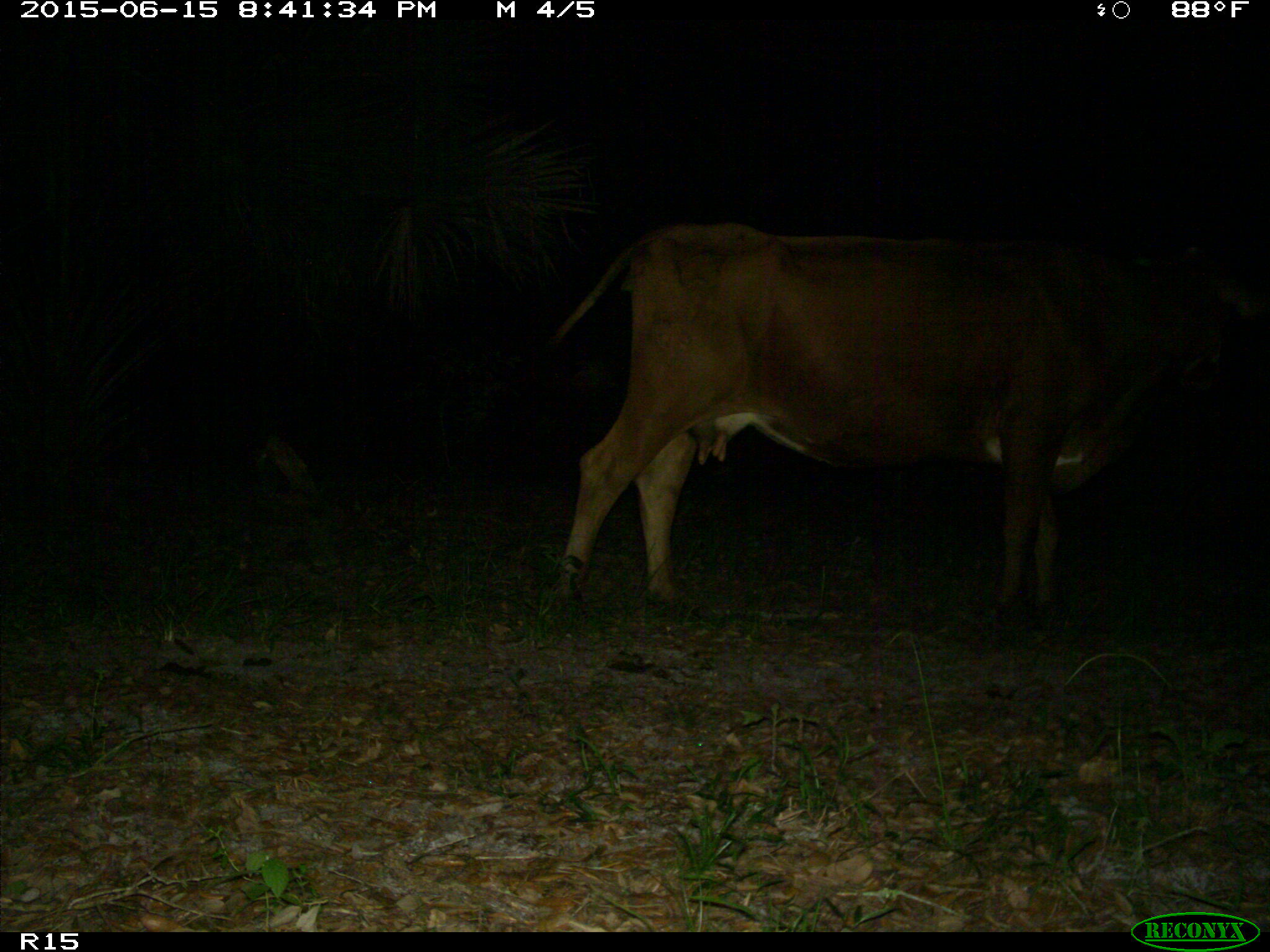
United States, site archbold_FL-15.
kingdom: Animalia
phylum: Chordata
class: Mammalia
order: Artiodactyla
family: Bovidae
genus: Bos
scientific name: Bos taurus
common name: domestic cow